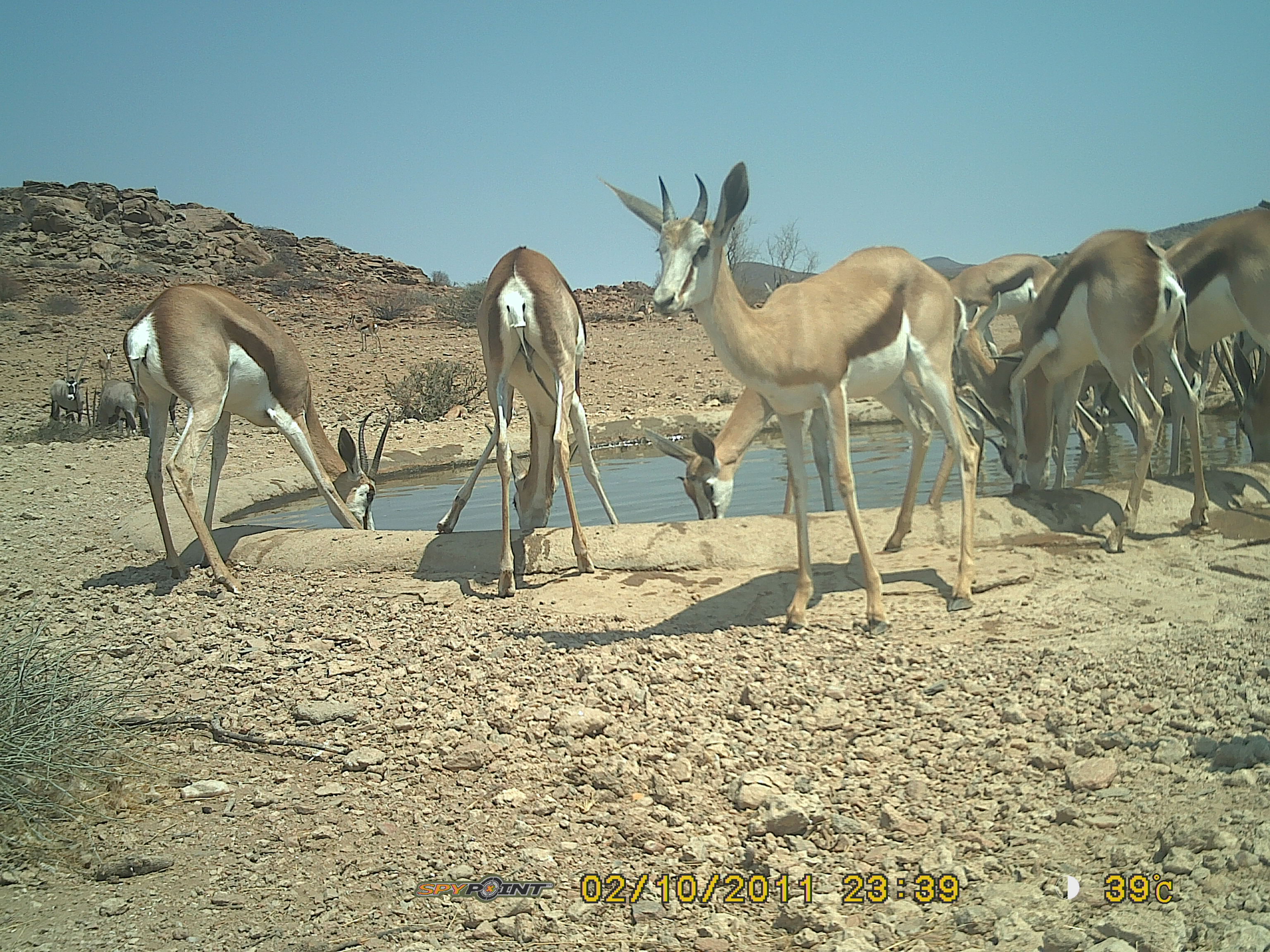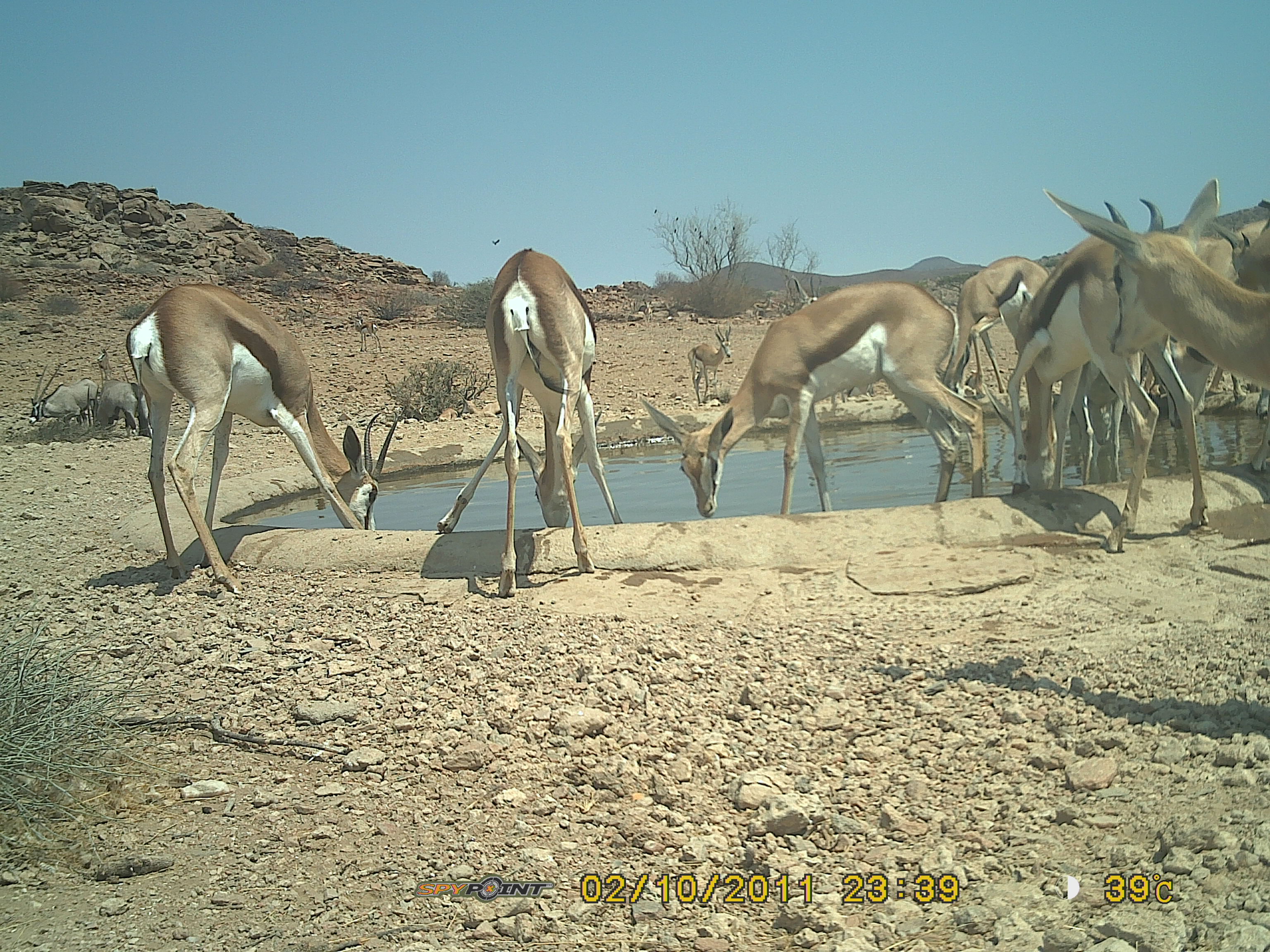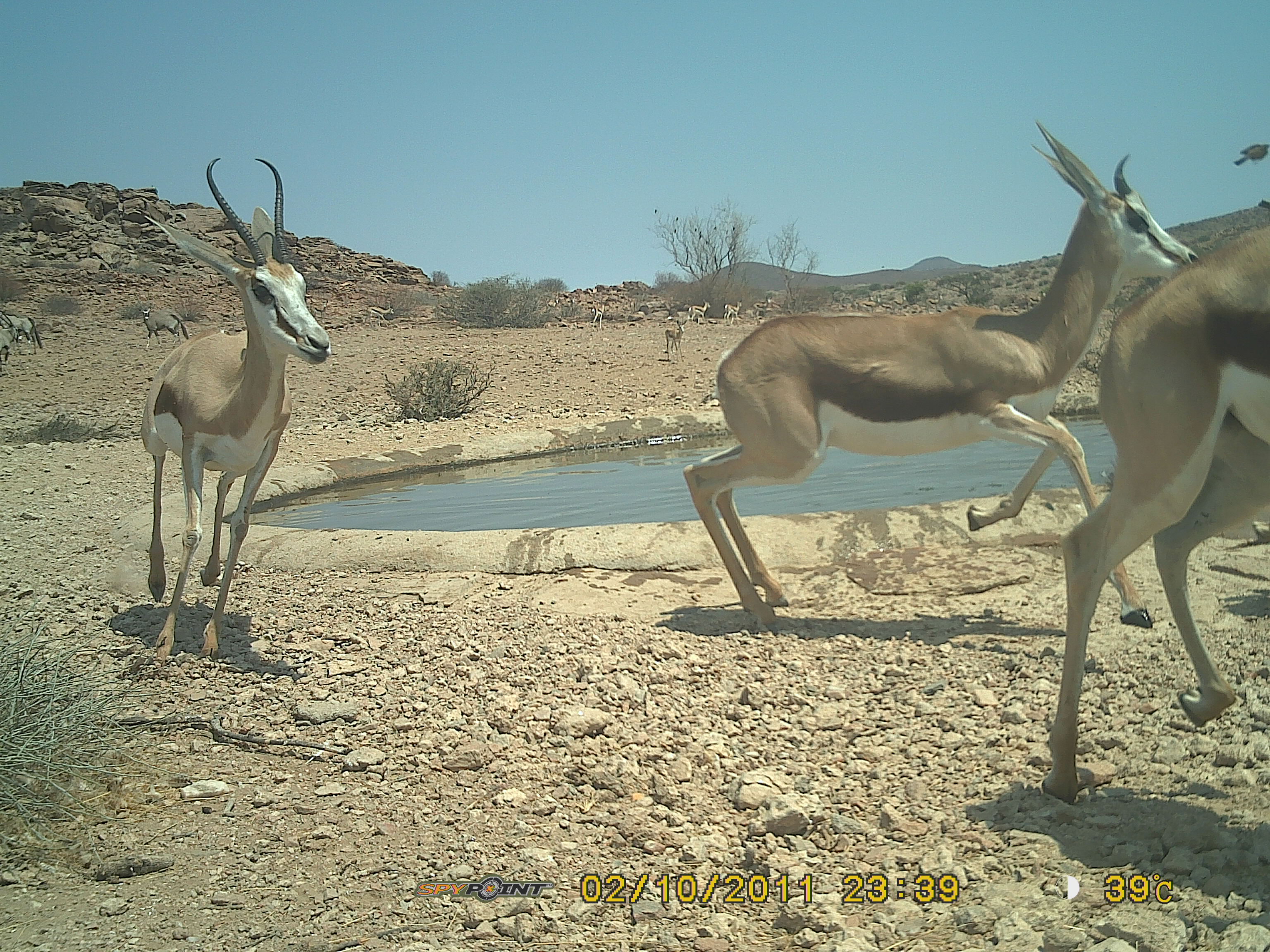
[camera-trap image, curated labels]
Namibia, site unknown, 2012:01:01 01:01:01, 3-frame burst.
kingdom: Animalia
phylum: Chordata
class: Mammalia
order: Artiodactyla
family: Bovidae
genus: Antidorcas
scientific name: Antidorcas marsupialis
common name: springbok